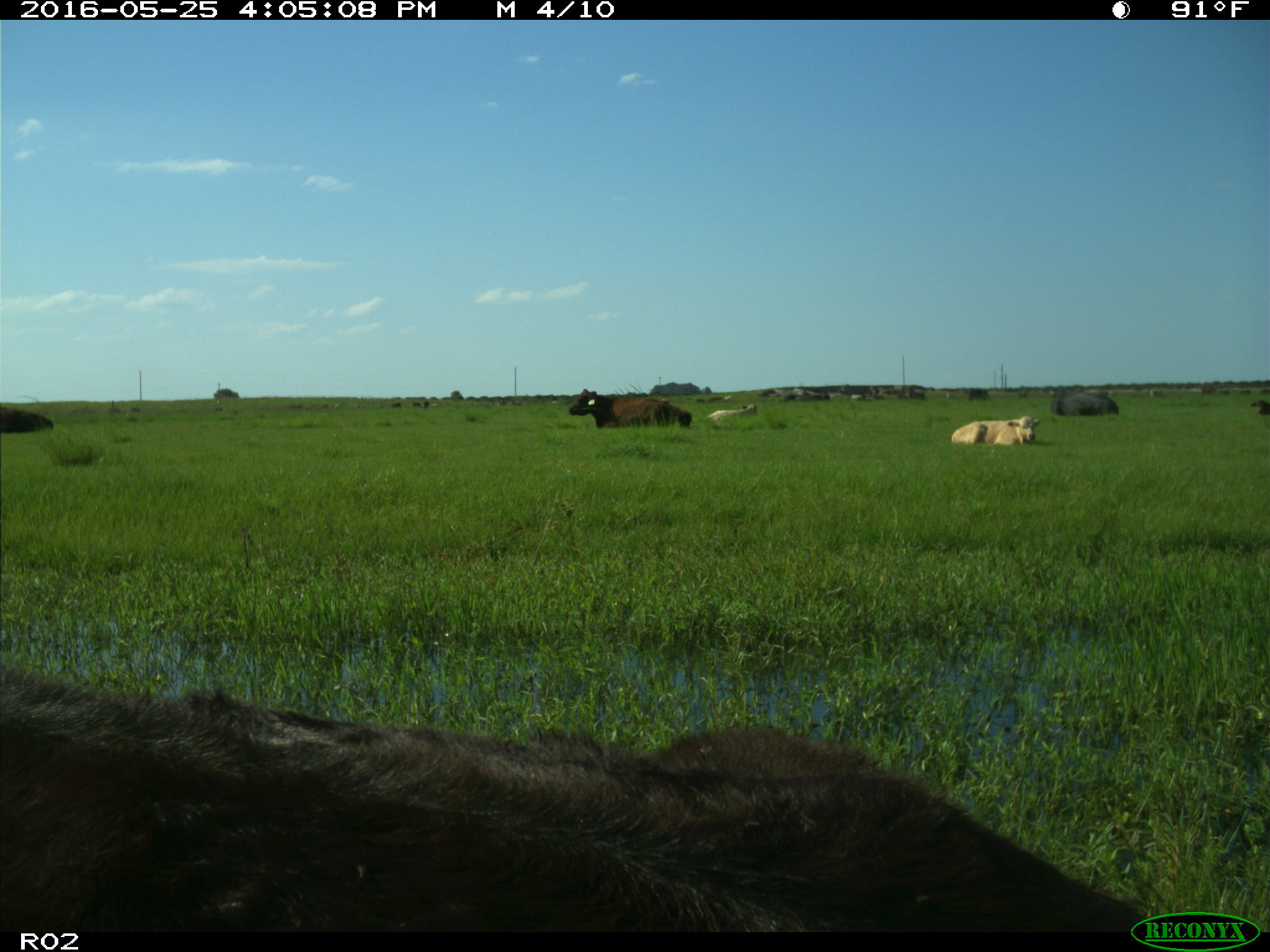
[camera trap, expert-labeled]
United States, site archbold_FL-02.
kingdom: Animalia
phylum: Chordata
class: Mammalia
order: Artiodactyla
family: Bovidae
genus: Bos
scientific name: Bos taurus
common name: domestic cow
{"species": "Bos taurus (domestic cow)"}